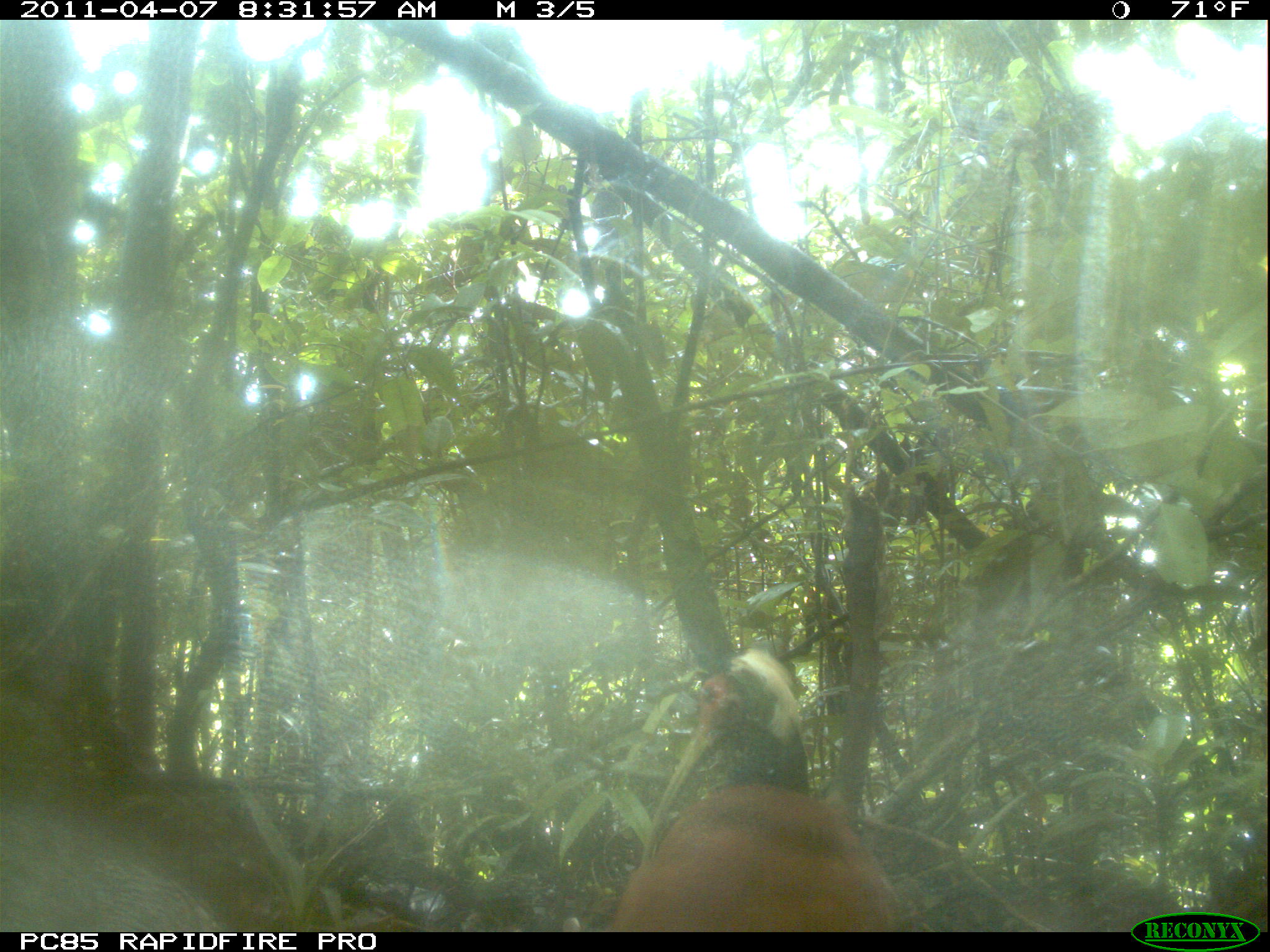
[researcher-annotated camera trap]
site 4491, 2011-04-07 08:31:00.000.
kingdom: Animalia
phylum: Chordata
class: Aves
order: Pelecaniformes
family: Threskiornithidae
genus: Lophotibis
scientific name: Lophotibis cristata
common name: madagascan ibis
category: lophotibis cristataa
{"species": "lophotibis cristataa (madagascan ibis) (Lophotibis cristata)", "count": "2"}